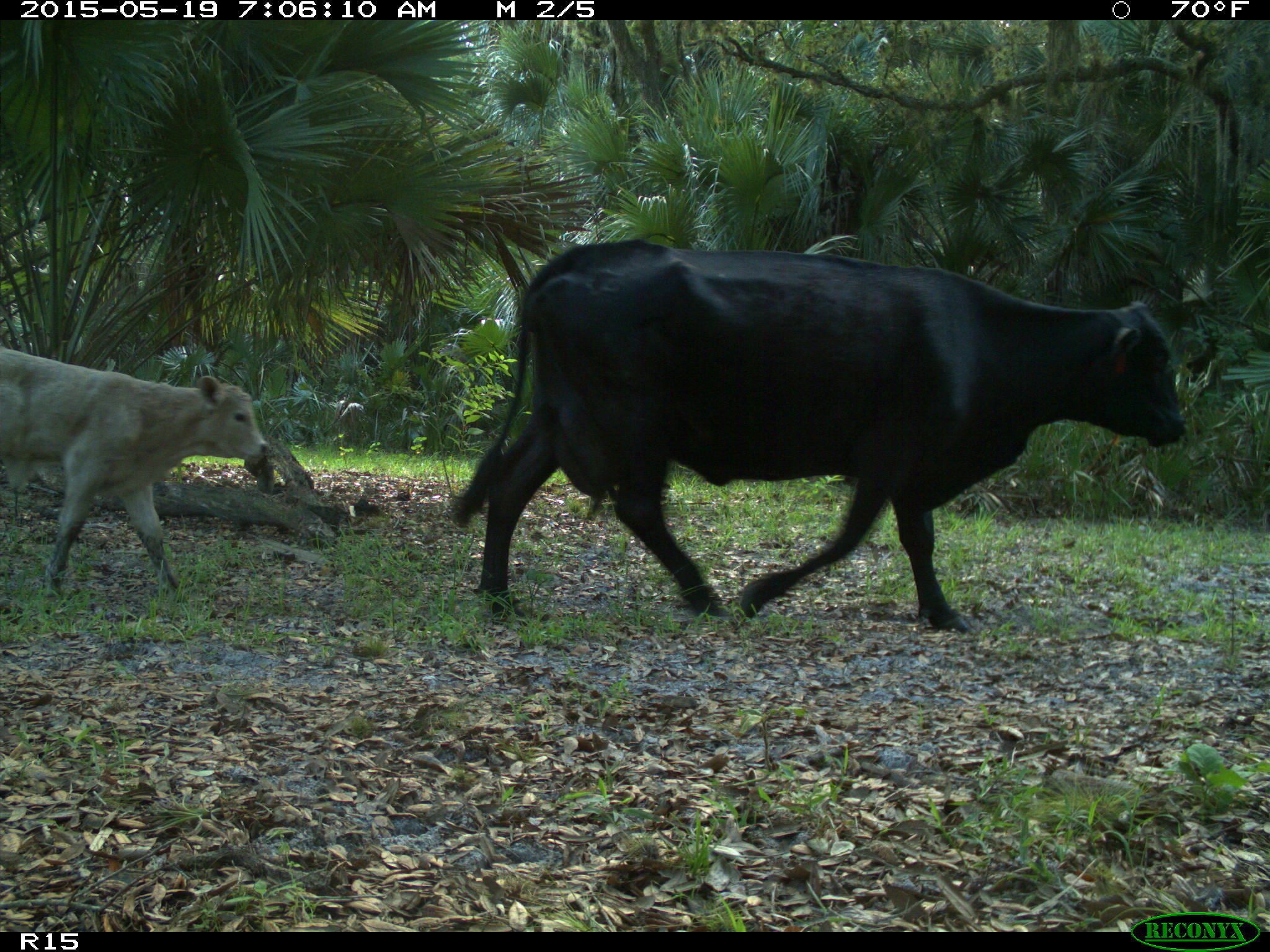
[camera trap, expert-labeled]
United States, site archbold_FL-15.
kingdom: Animalia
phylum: Chordata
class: Mammalia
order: Artiodactyla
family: Bovidae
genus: Bos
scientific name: Bos taurus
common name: domestic cow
Bos taurus (domestic cow).